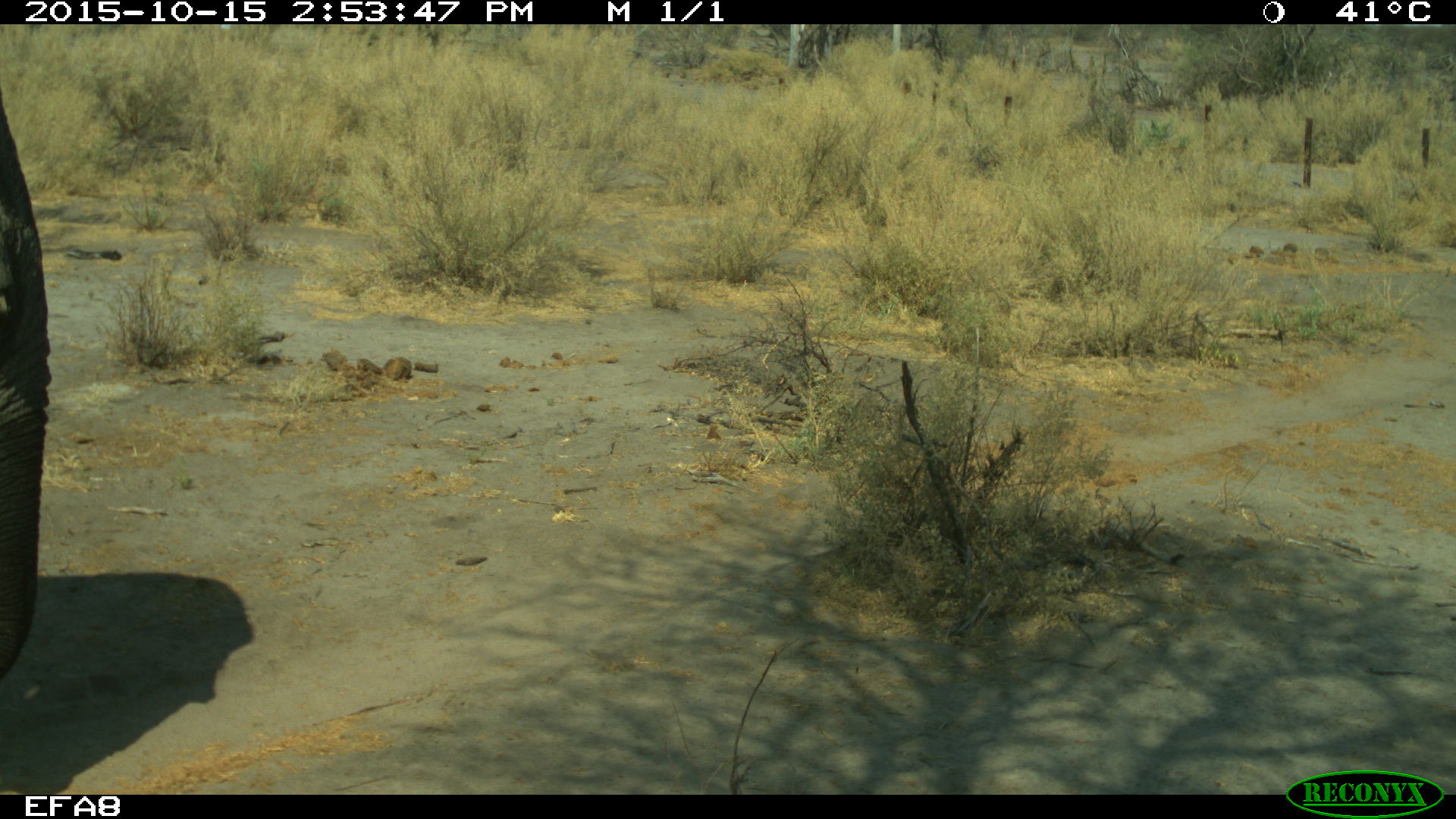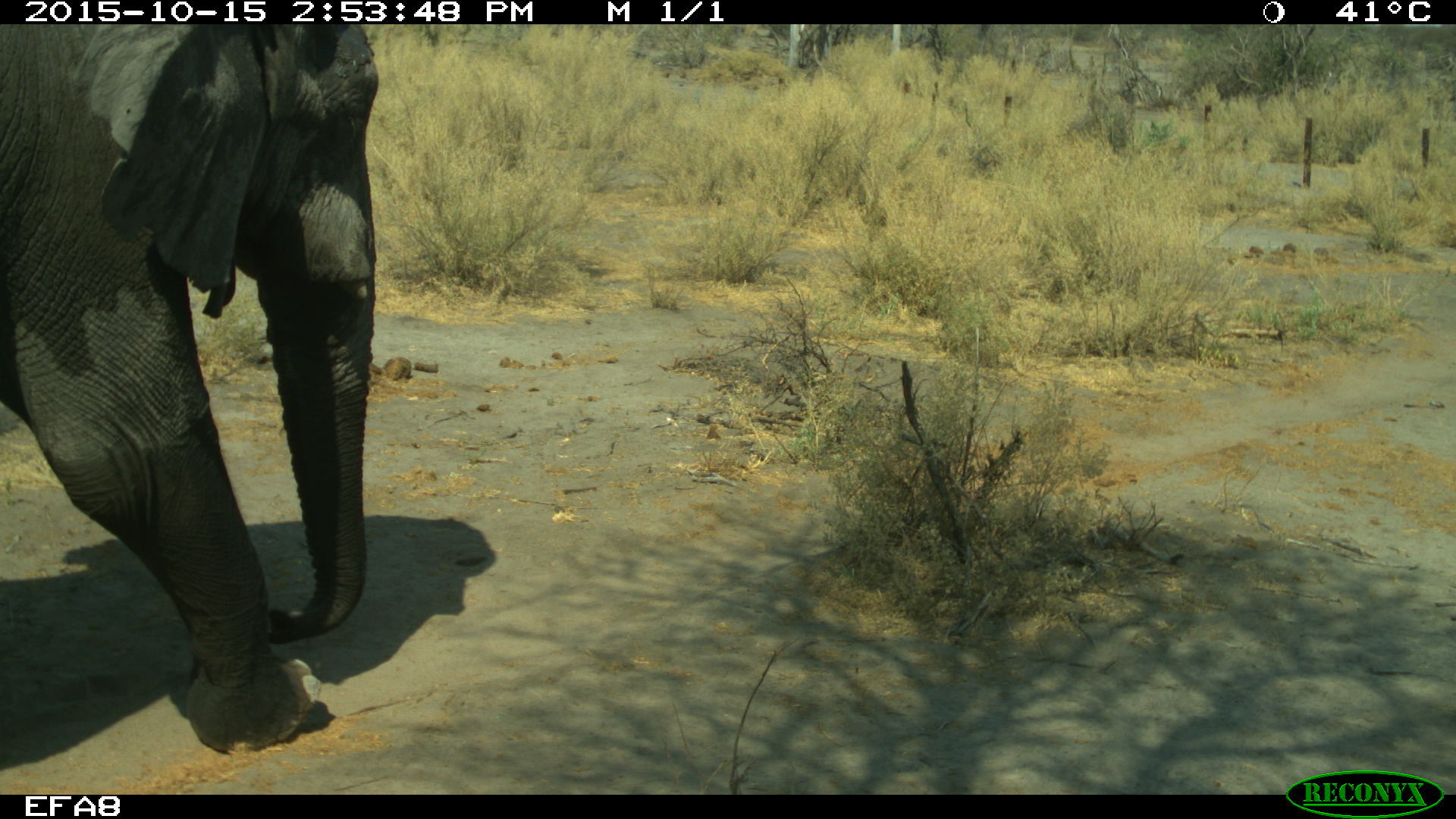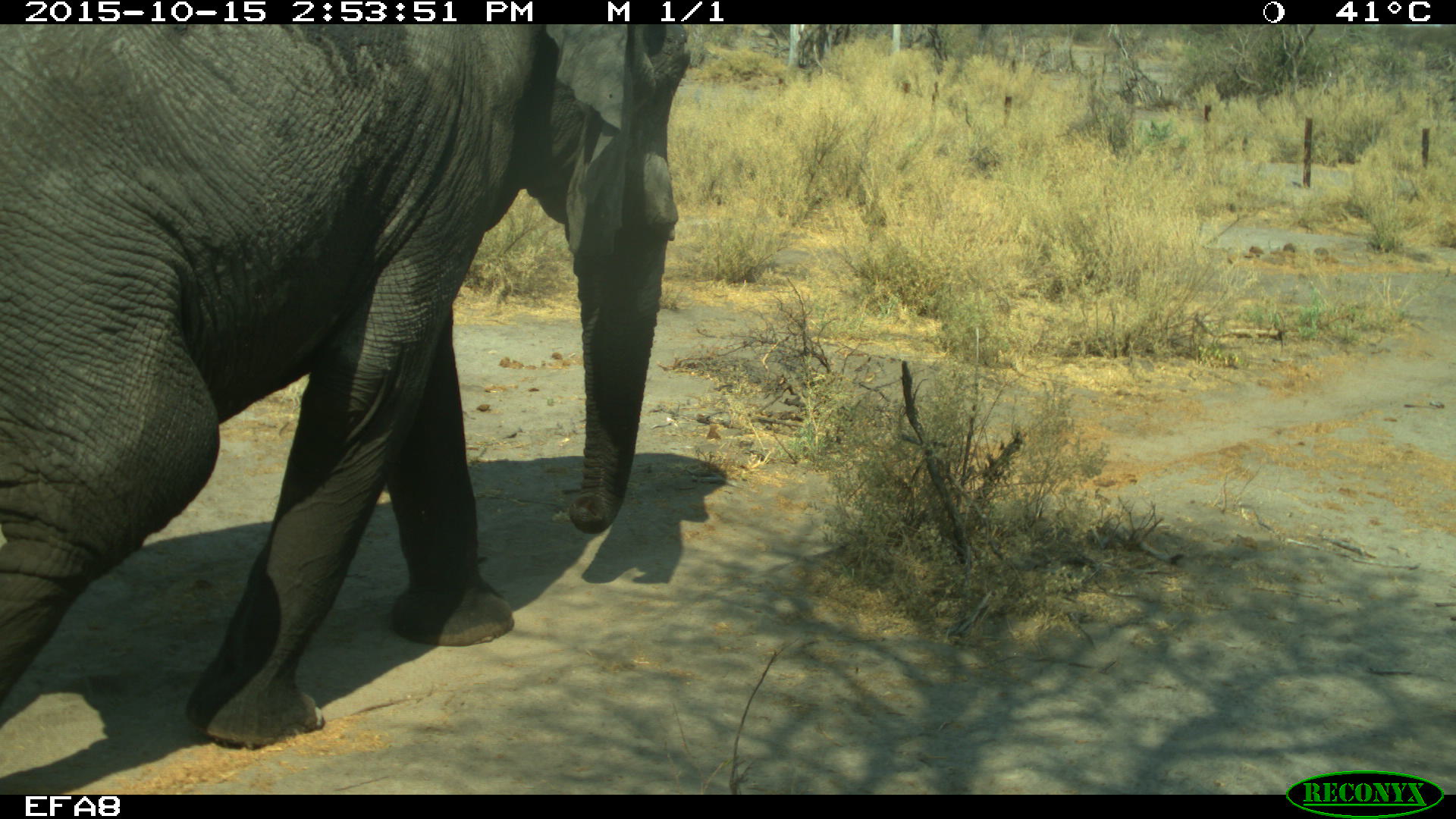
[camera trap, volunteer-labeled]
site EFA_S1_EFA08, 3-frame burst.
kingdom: Animalia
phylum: Chordata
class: Mammalia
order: Proboscidea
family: Elephantidae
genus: Loxodonta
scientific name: Loxodonta africana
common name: african bush elephant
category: elephant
Elephant (african bush elephant) (Loxodonta africana), count 1. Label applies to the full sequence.